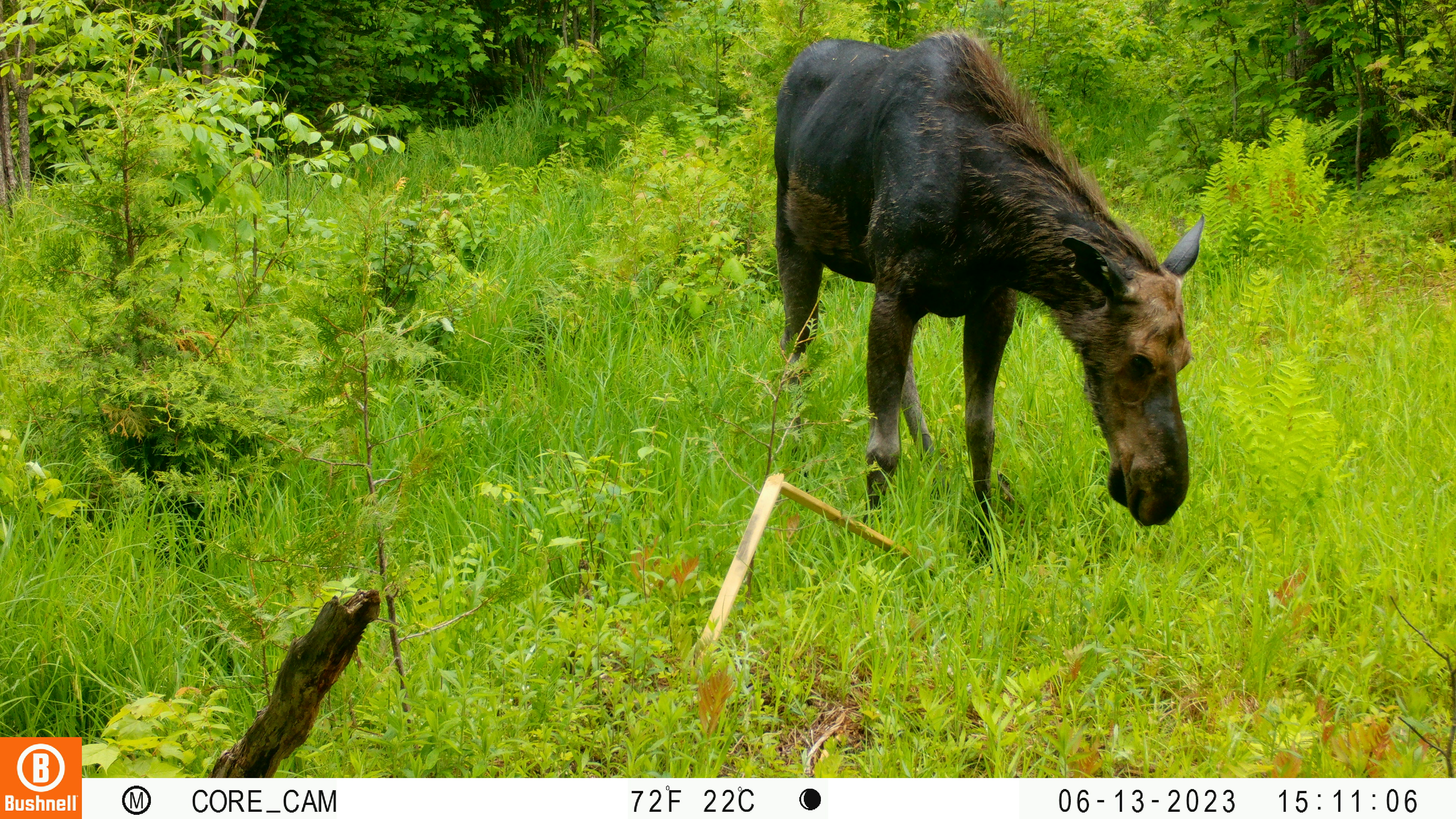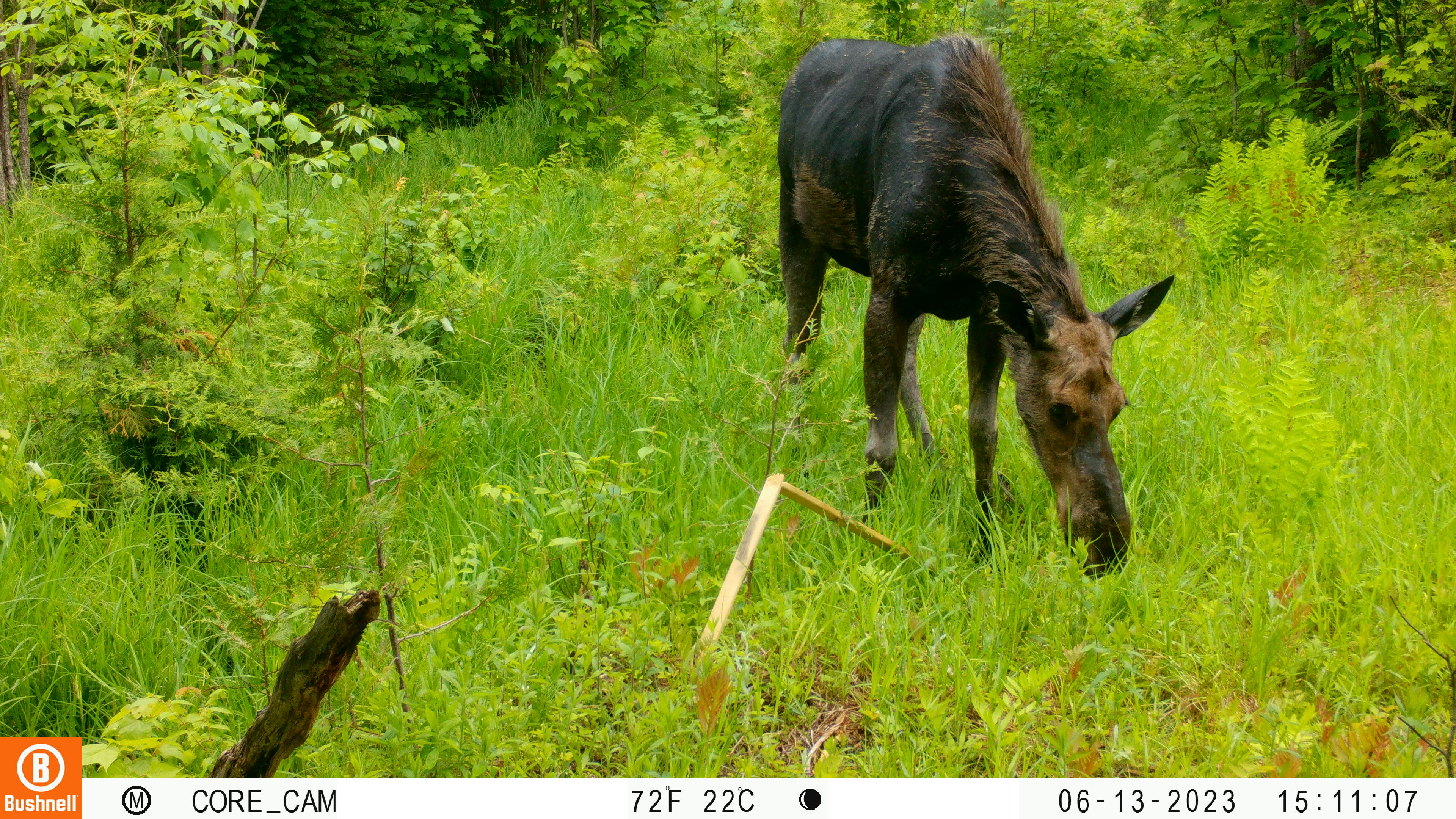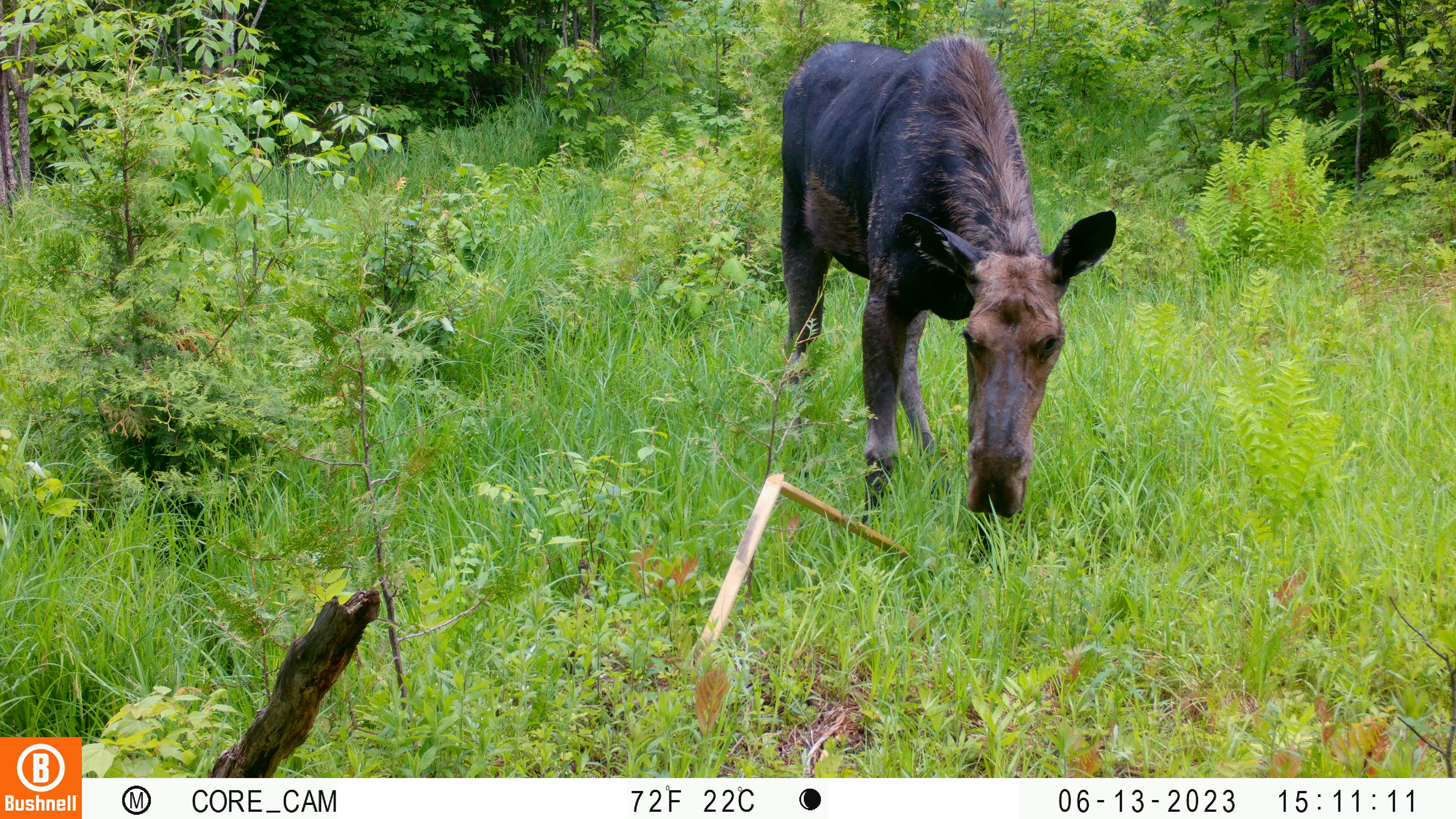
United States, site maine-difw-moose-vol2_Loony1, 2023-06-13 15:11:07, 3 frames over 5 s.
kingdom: Animalia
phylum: Chordata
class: Mammalia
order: Artiodactyla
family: Cervidae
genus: Alces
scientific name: Alces alces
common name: moose